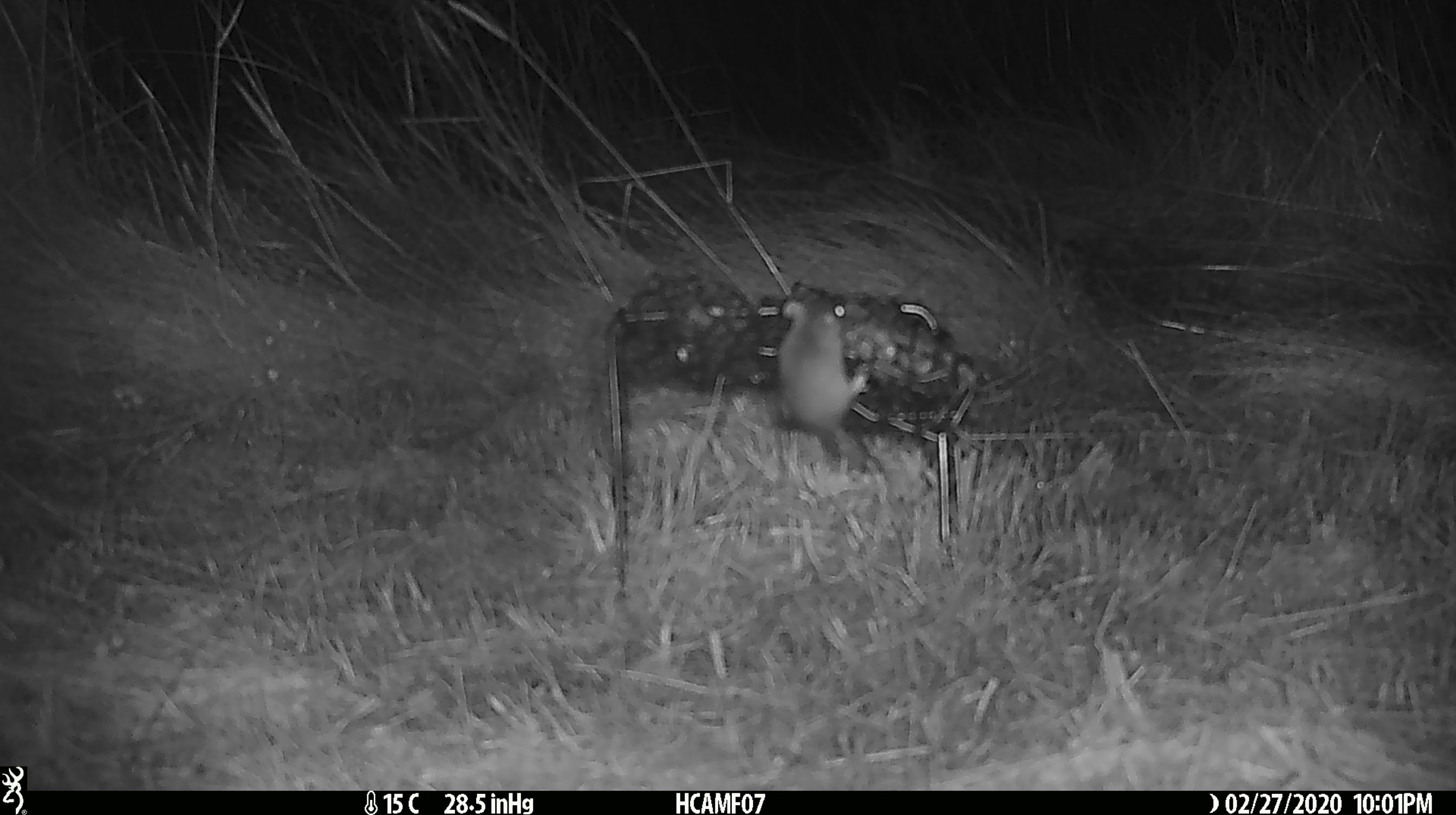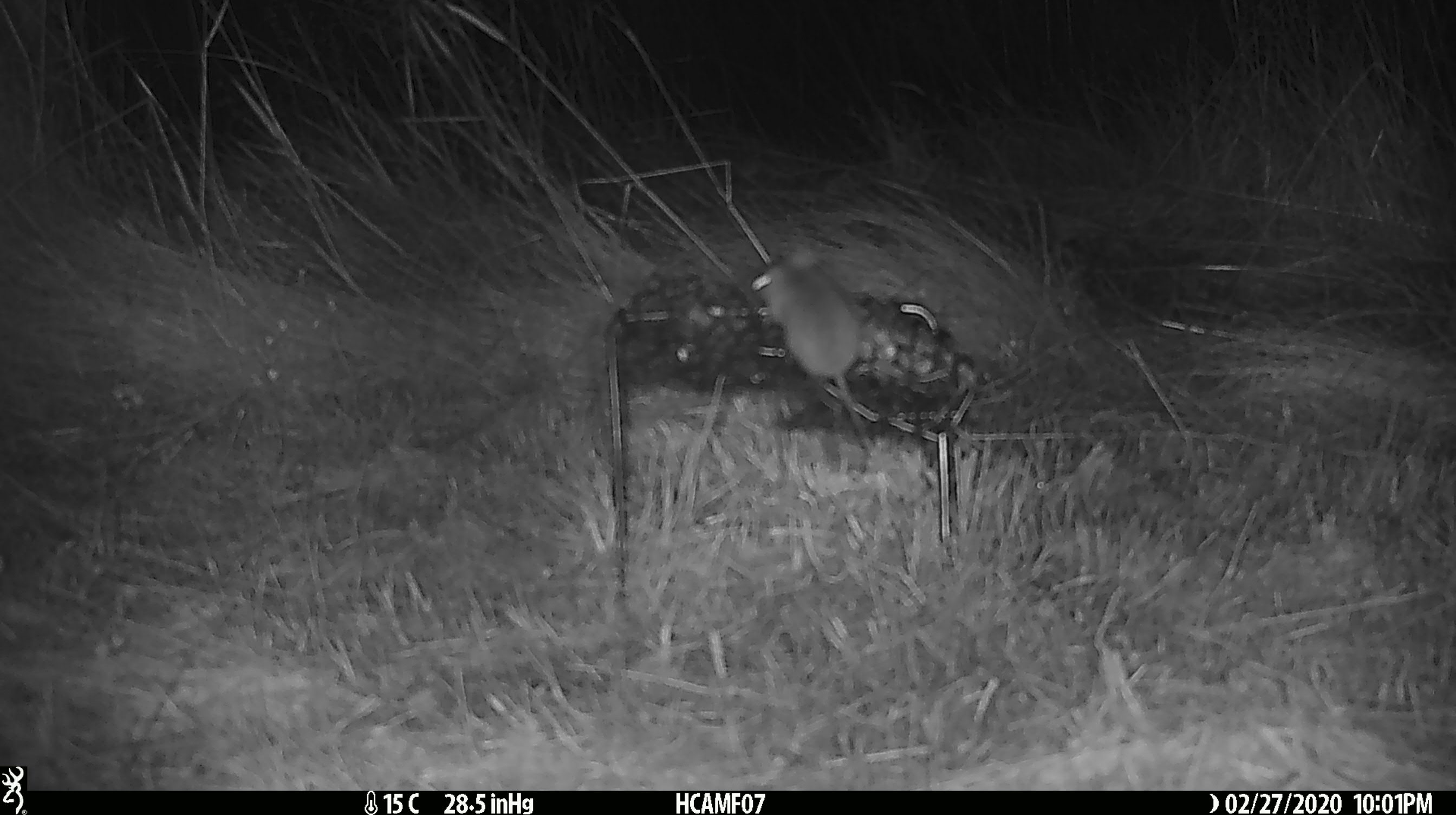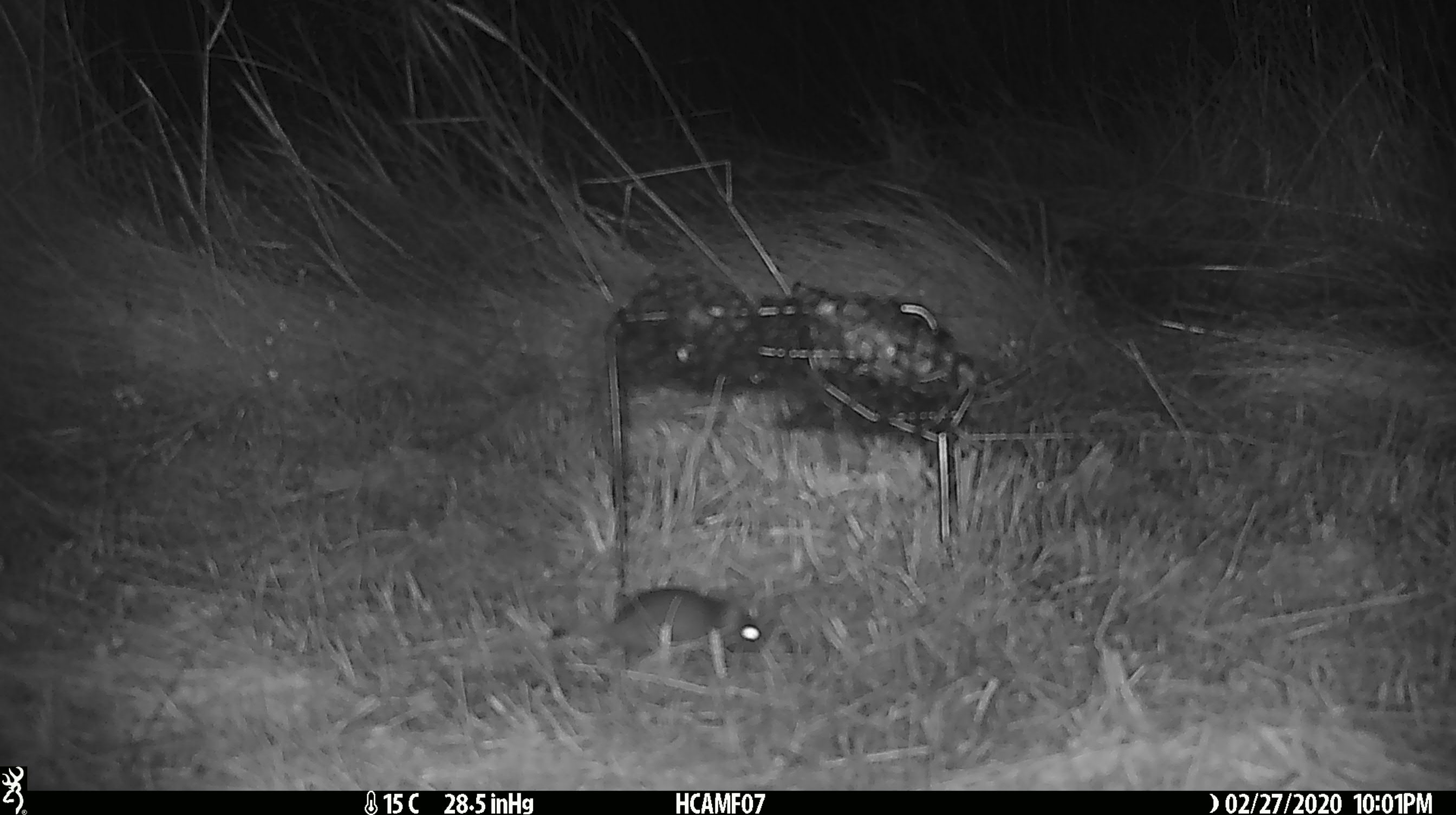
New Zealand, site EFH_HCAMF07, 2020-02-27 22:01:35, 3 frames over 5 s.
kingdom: Animalia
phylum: Chordata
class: Mammalia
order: Rodentia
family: Muridae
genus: Mus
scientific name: Mus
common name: mouse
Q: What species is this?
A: Mouse (Mus).